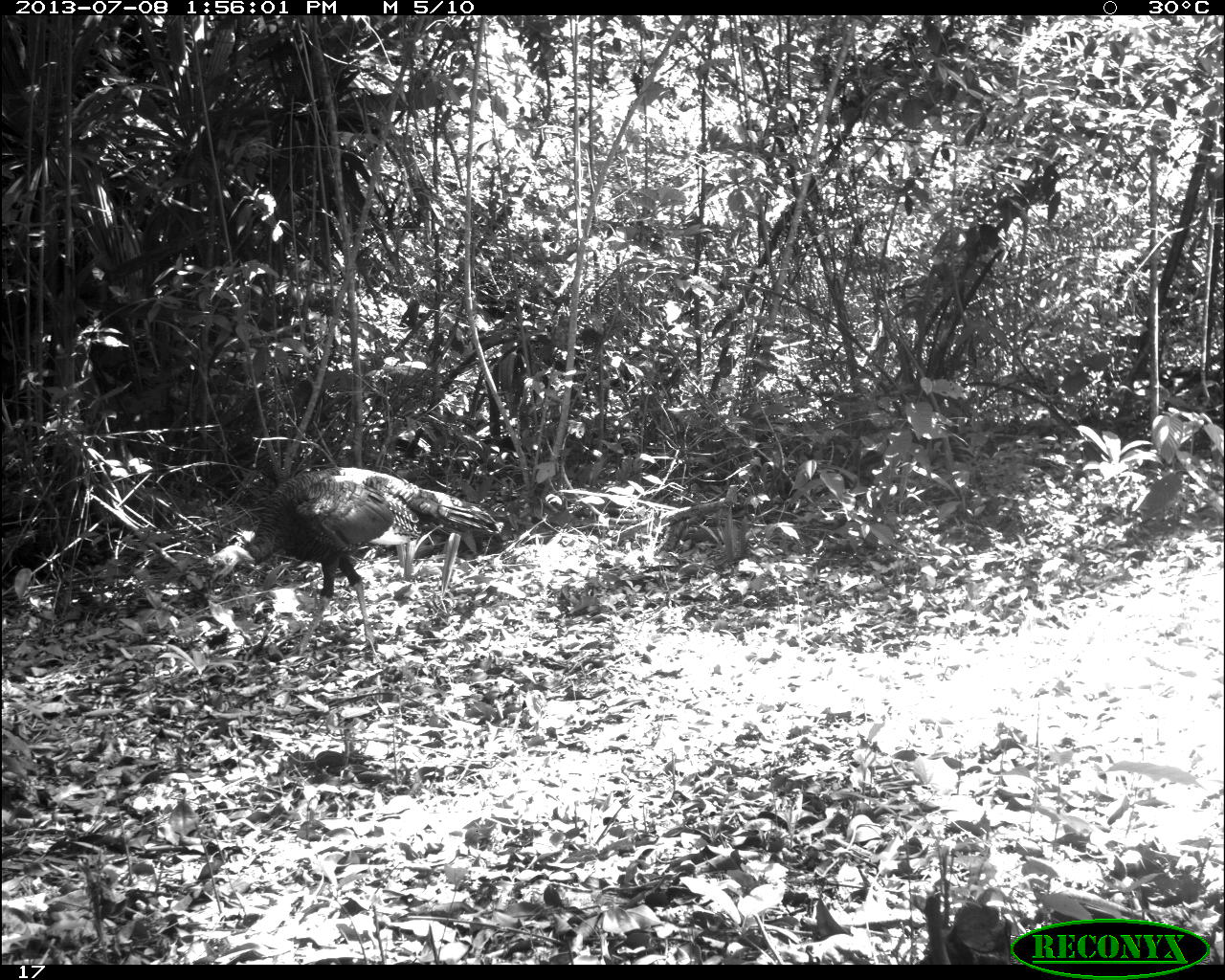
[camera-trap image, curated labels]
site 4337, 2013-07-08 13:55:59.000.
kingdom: Animalia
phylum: Chordata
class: Aves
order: Galliformes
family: Phasianidae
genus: Meleagris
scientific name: Meleagris ocellata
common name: ocellated turkey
Meleagris ocellata (ocellated turkey), count 1, sex male.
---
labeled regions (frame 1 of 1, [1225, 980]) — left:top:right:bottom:
meleagris ocellata: 200:466:500:664